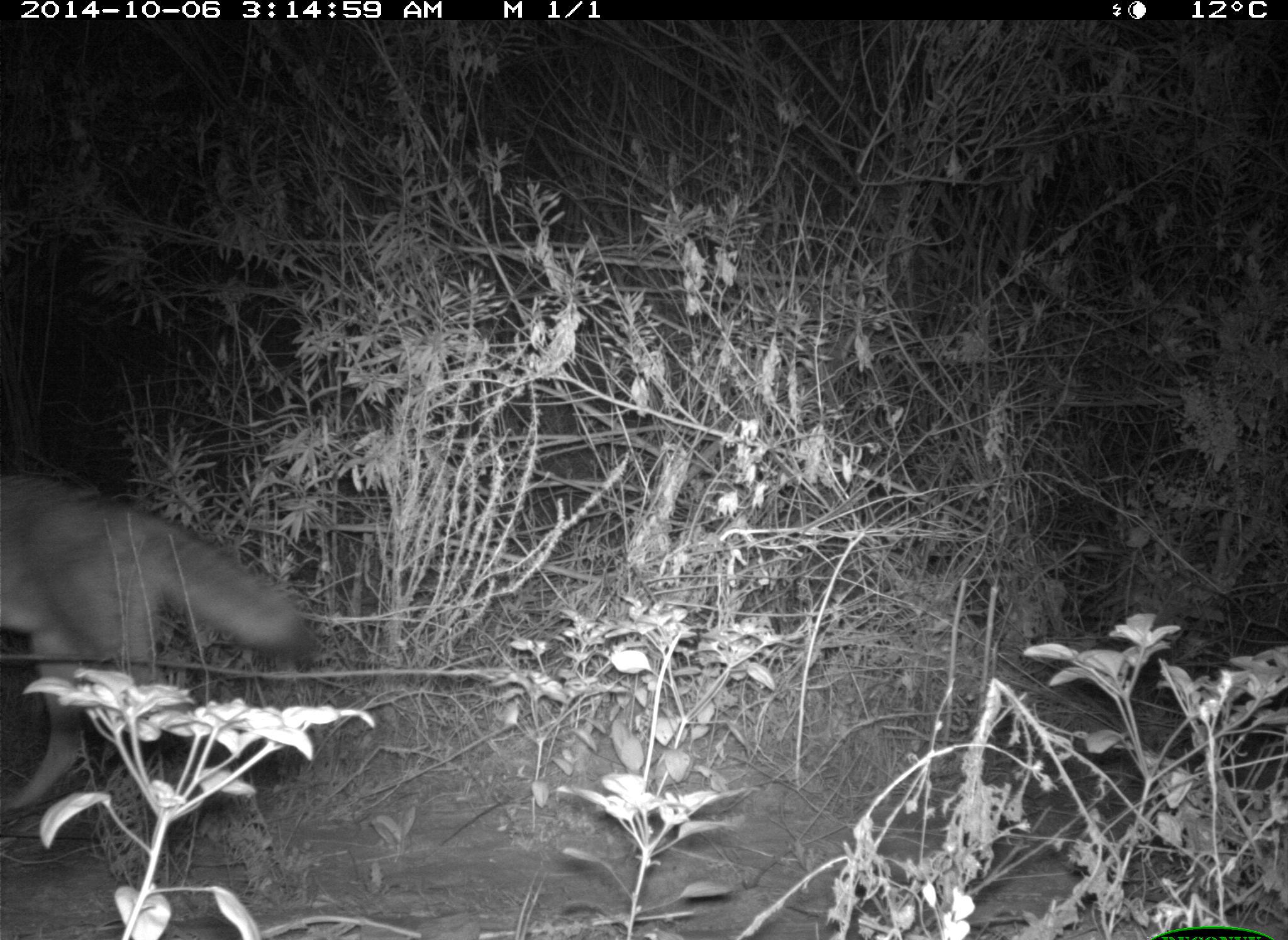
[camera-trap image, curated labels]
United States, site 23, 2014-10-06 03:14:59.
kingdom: Animalia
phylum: Chordata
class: Mammalia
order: Carnivora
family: Canidae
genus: Canis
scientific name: Canis latrans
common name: coyote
Coyote (Canis latrans).